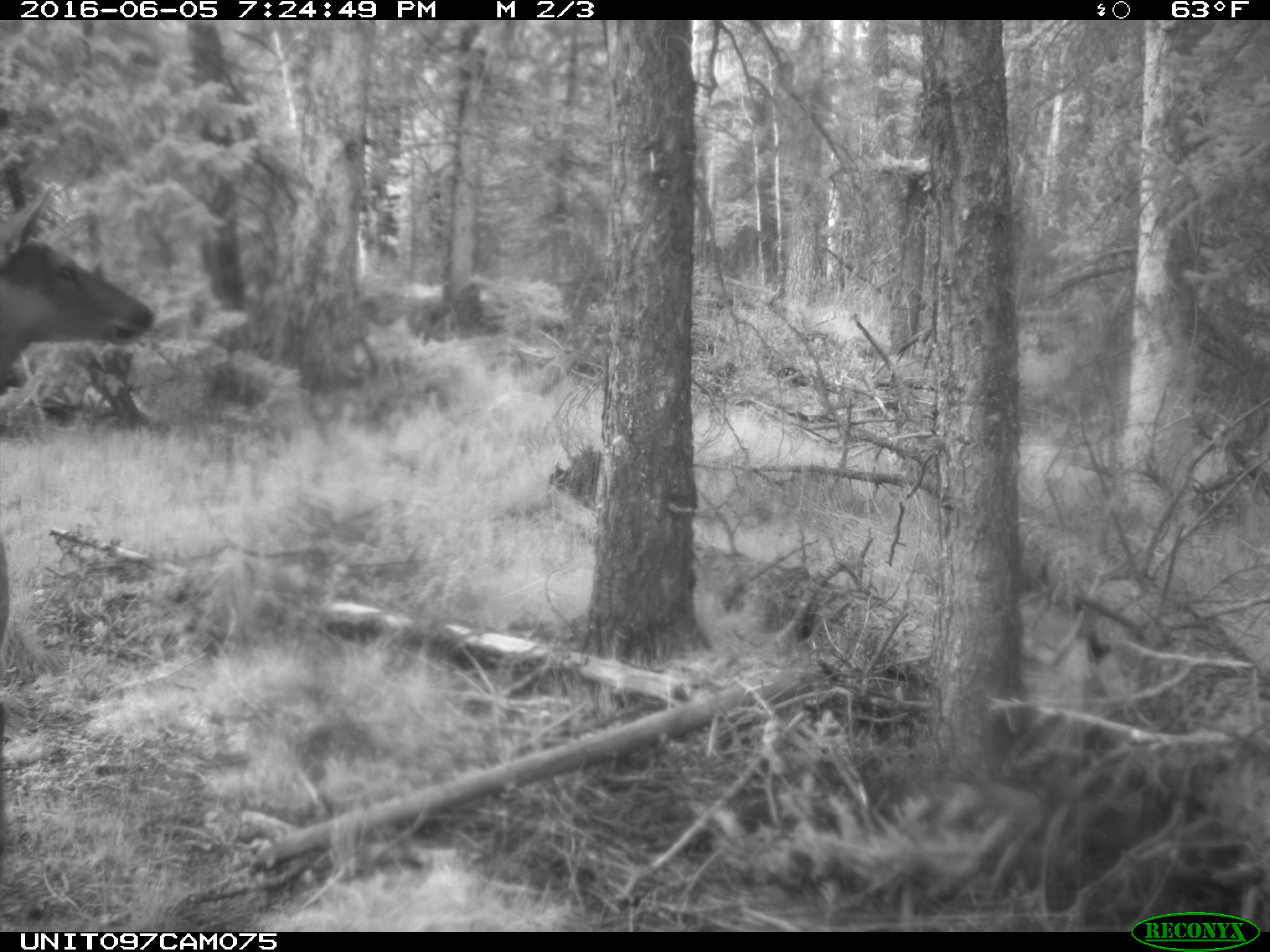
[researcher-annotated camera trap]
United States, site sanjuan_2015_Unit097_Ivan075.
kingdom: Animalia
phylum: Chordata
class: Mammalia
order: Artiodactyla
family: Cervidae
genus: Cervus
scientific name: Cervus elaphus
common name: red deer